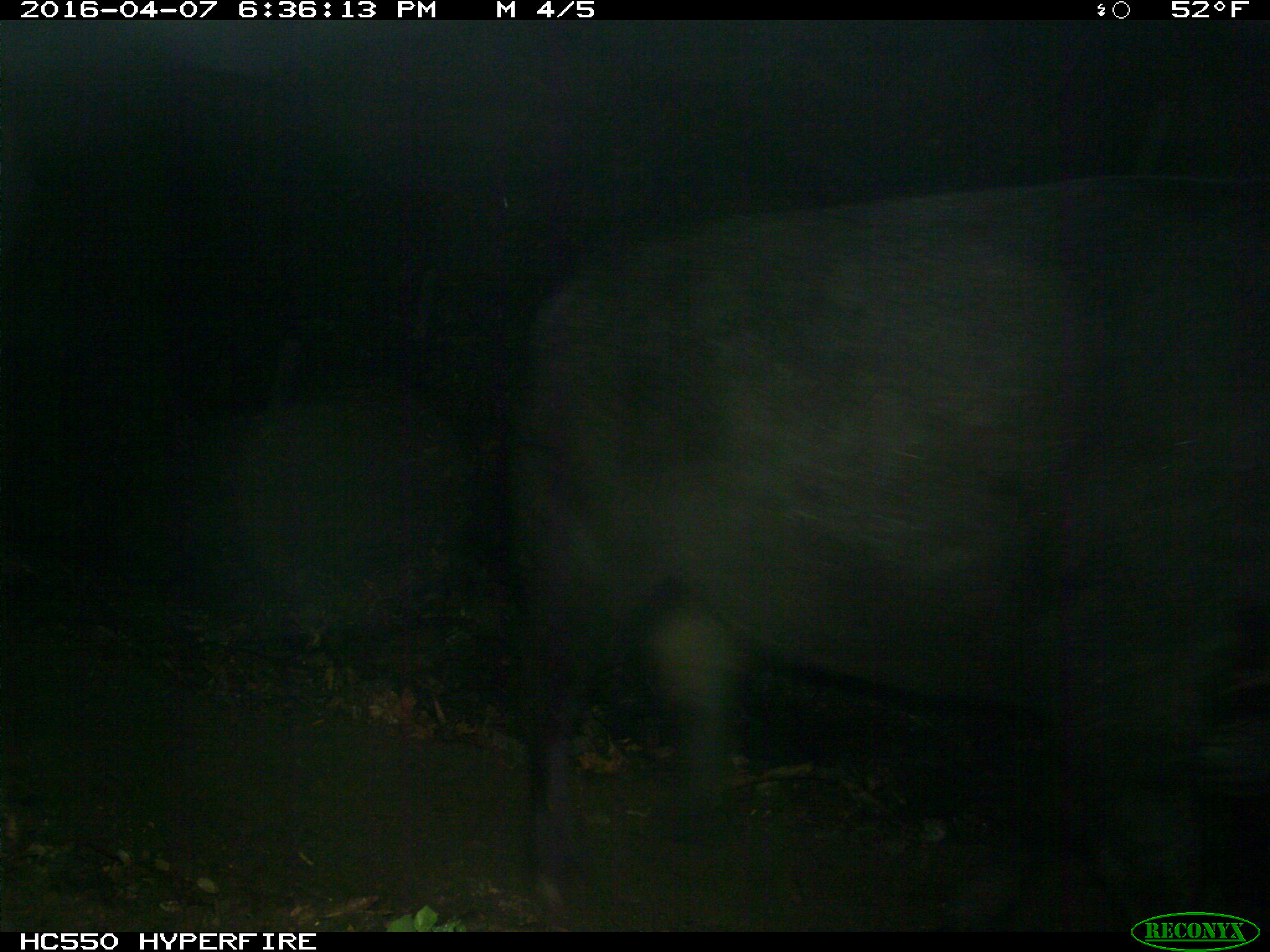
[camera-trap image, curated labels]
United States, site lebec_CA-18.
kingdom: Animalia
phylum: Chordata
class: Mammalia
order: Artiodactyla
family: Bovidae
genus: Bos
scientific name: Bos taurus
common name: domestic cow